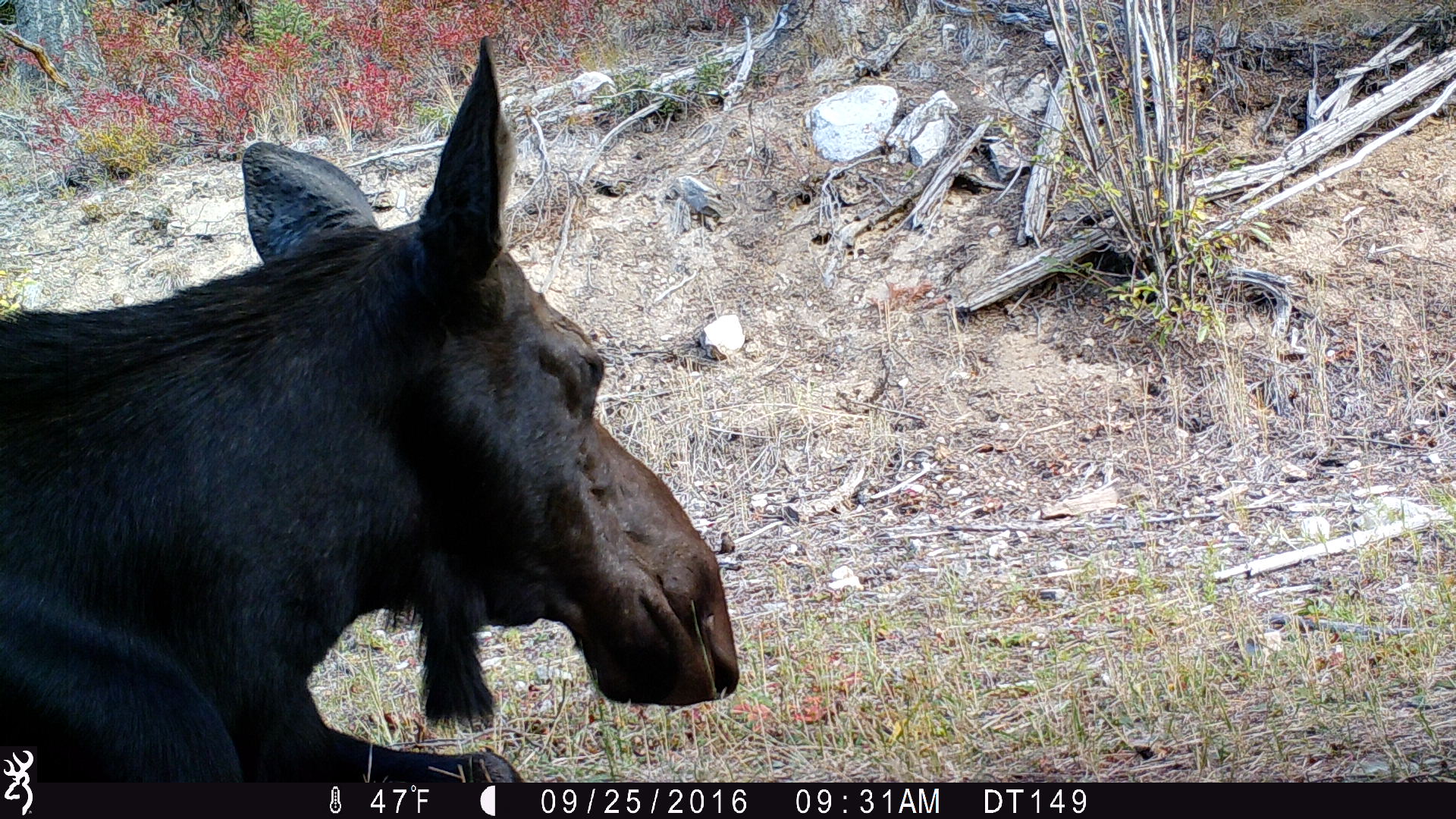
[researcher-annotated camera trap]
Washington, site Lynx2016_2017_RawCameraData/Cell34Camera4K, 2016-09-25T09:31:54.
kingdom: Animalia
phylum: Chordata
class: Mammalia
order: Artiodactyla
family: Cervidae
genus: Alces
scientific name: Alces alces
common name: moose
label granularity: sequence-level